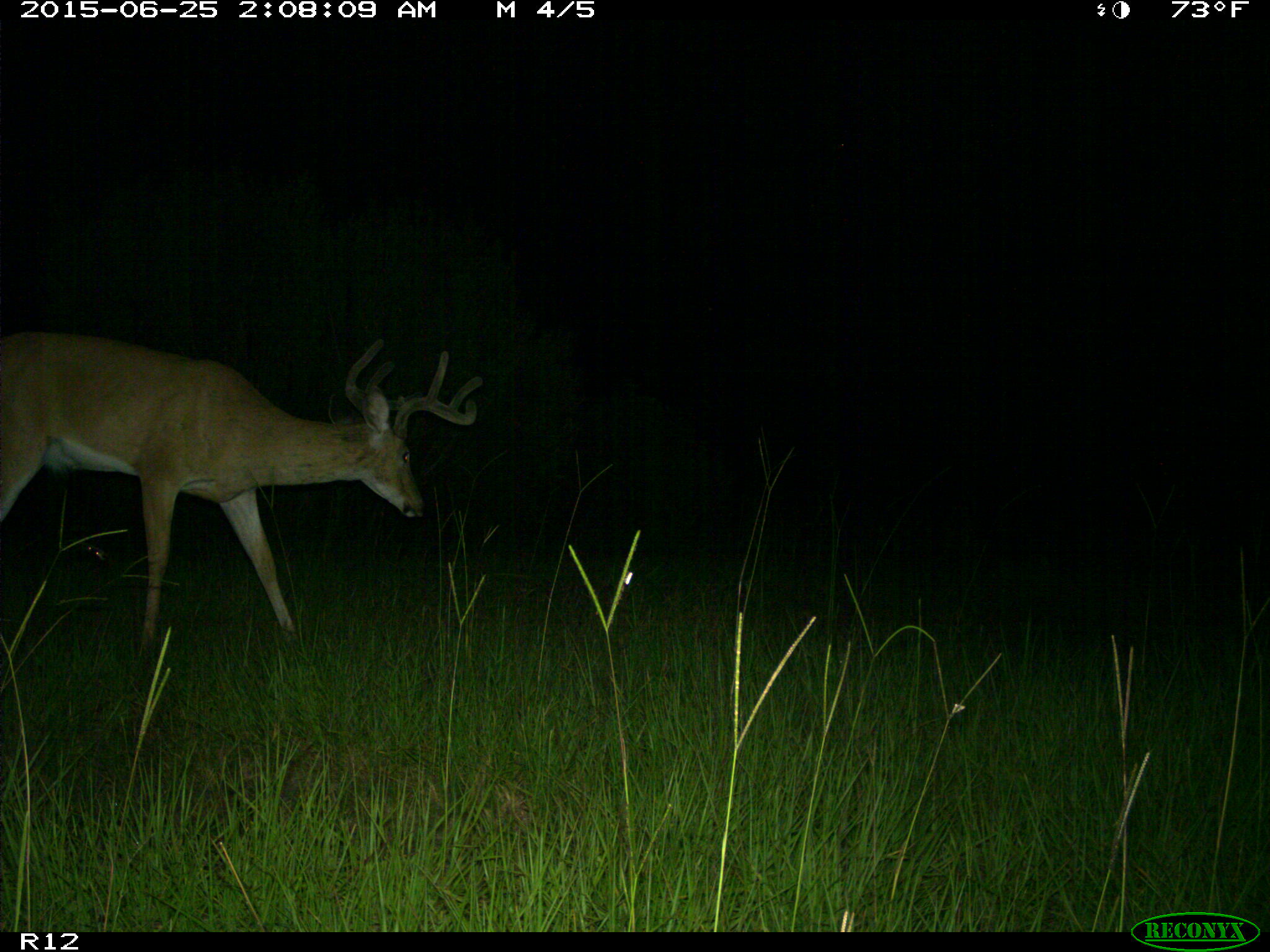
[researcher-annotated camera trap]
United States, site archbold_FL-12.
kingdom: Animalia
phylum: Chordata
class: Mammalia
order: Artiodactyla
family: Cervidae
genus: Odocoileus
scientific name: Odocoileus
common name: deer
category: unidentified deer